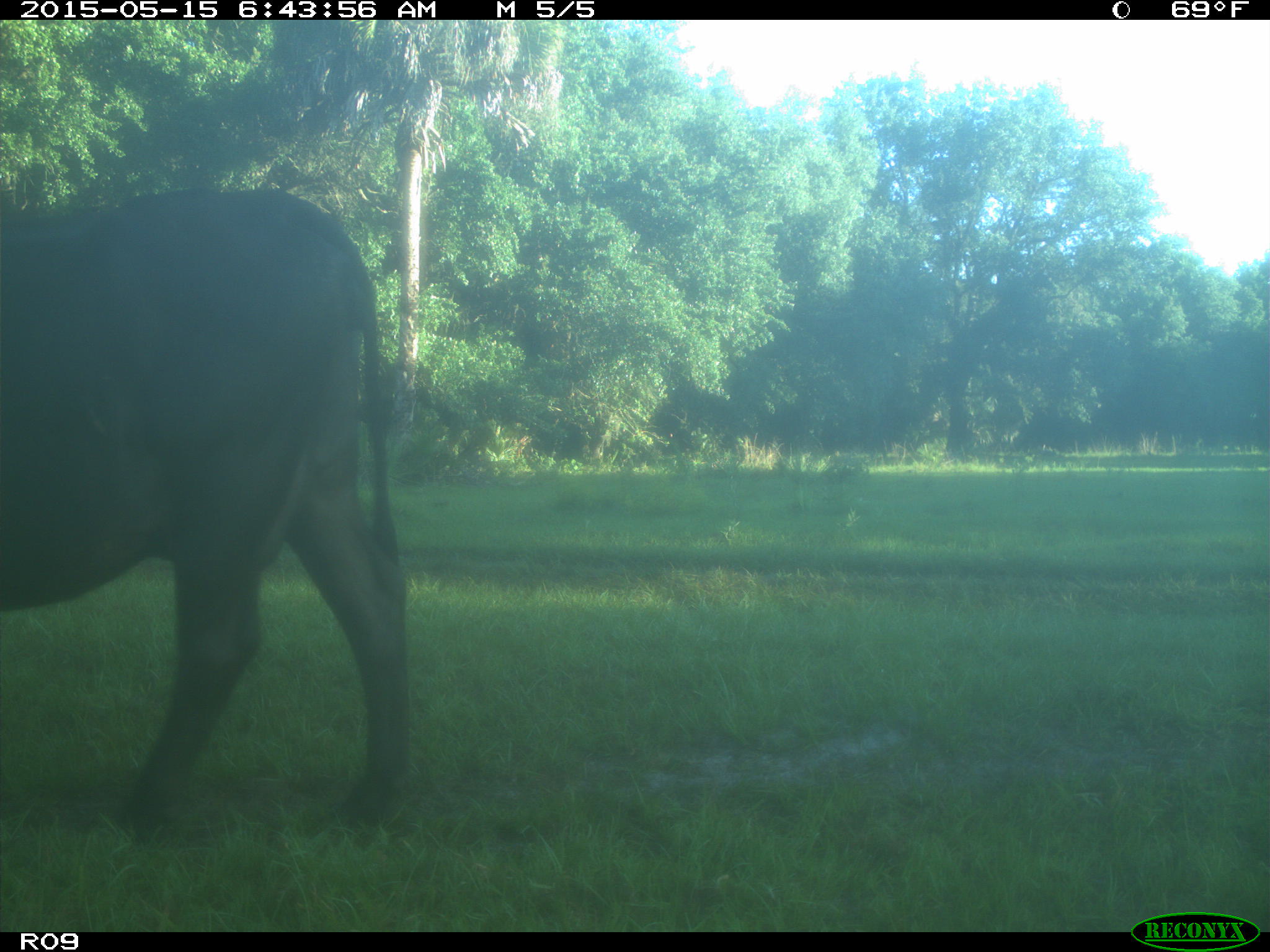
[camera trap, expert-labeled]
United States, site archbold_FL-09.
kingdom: Animalia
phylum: Chordata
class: Mammalia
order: Artiodactyla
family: Bovidae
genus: Bos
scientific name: Bos taurus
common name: domestic cow